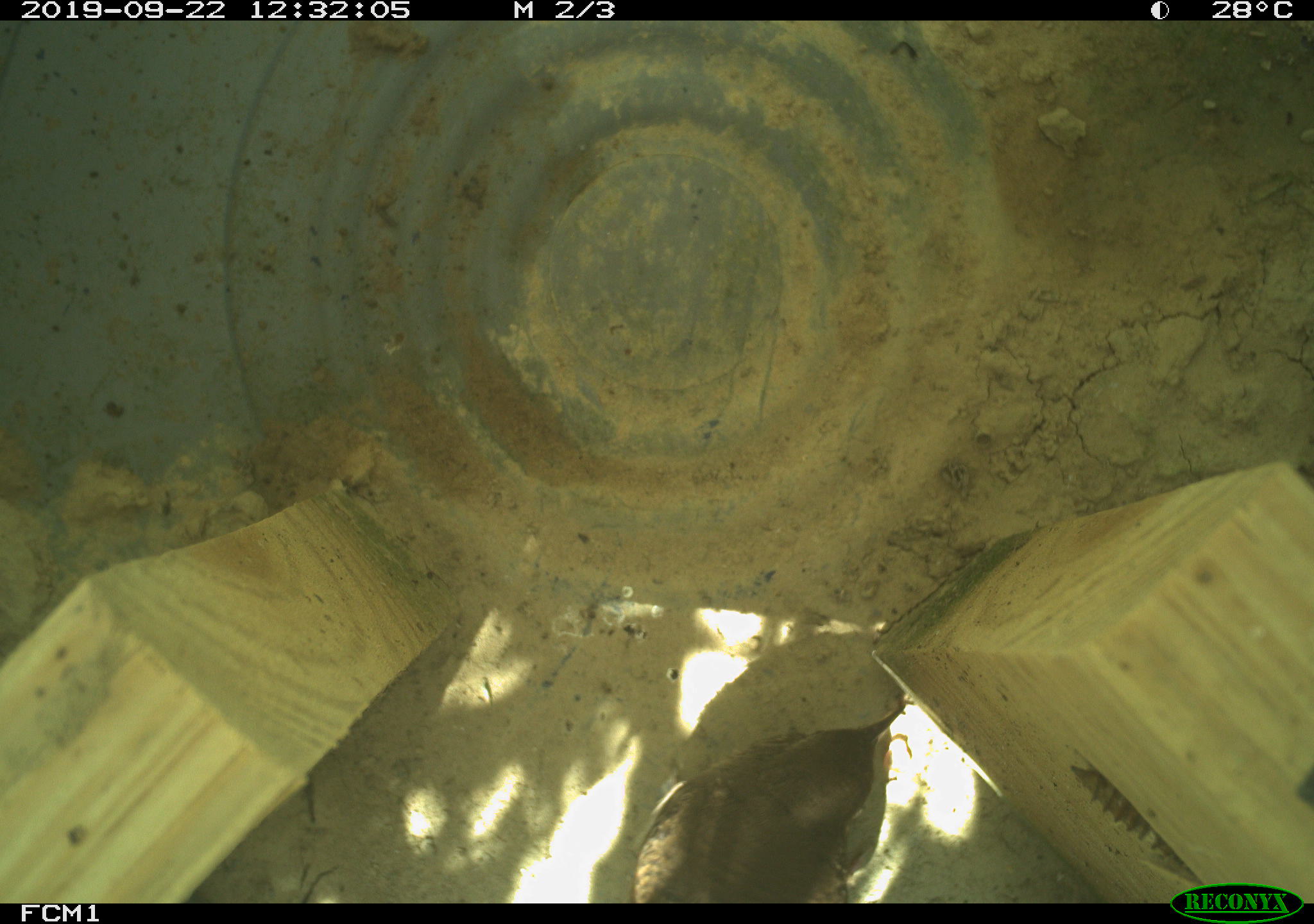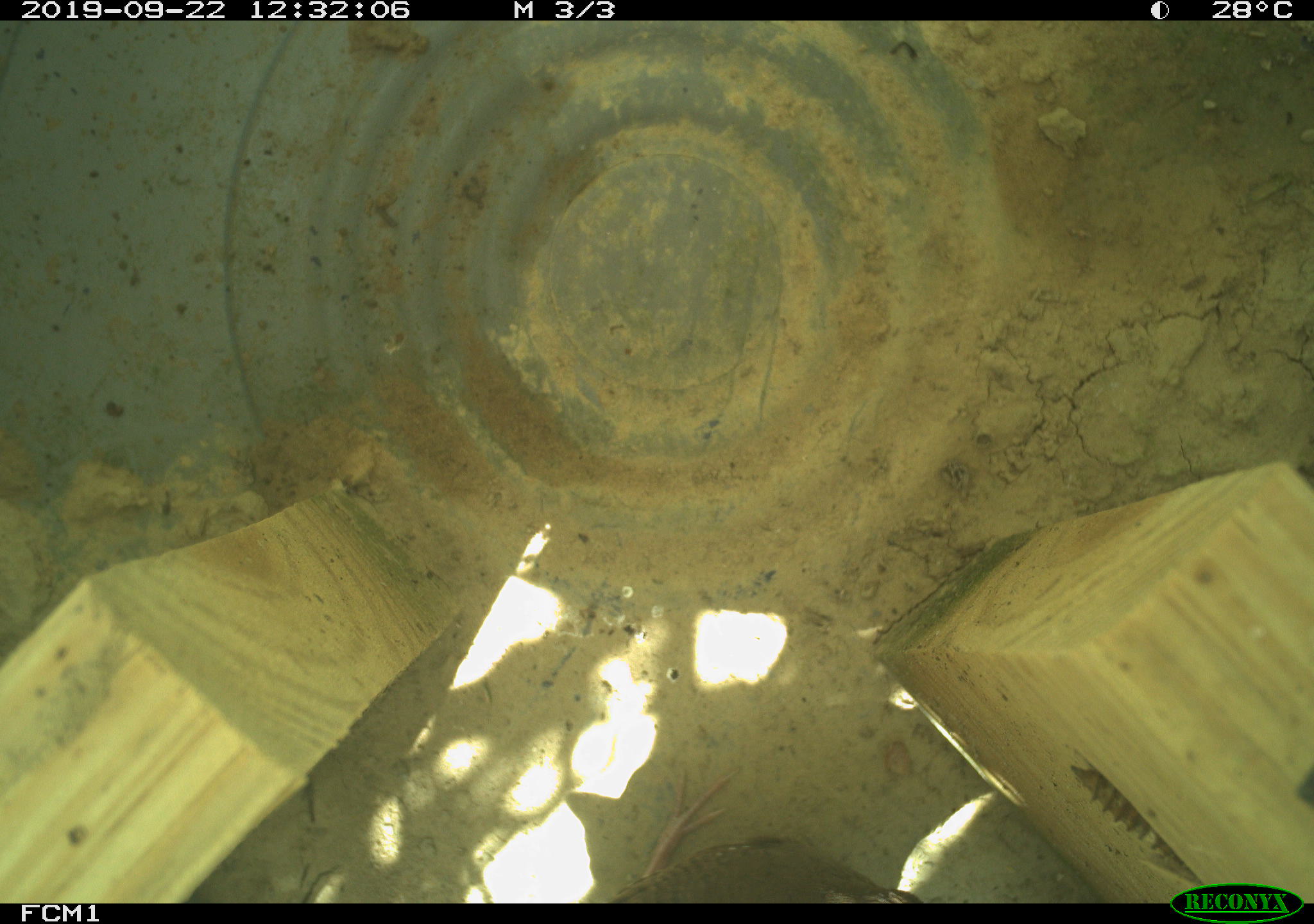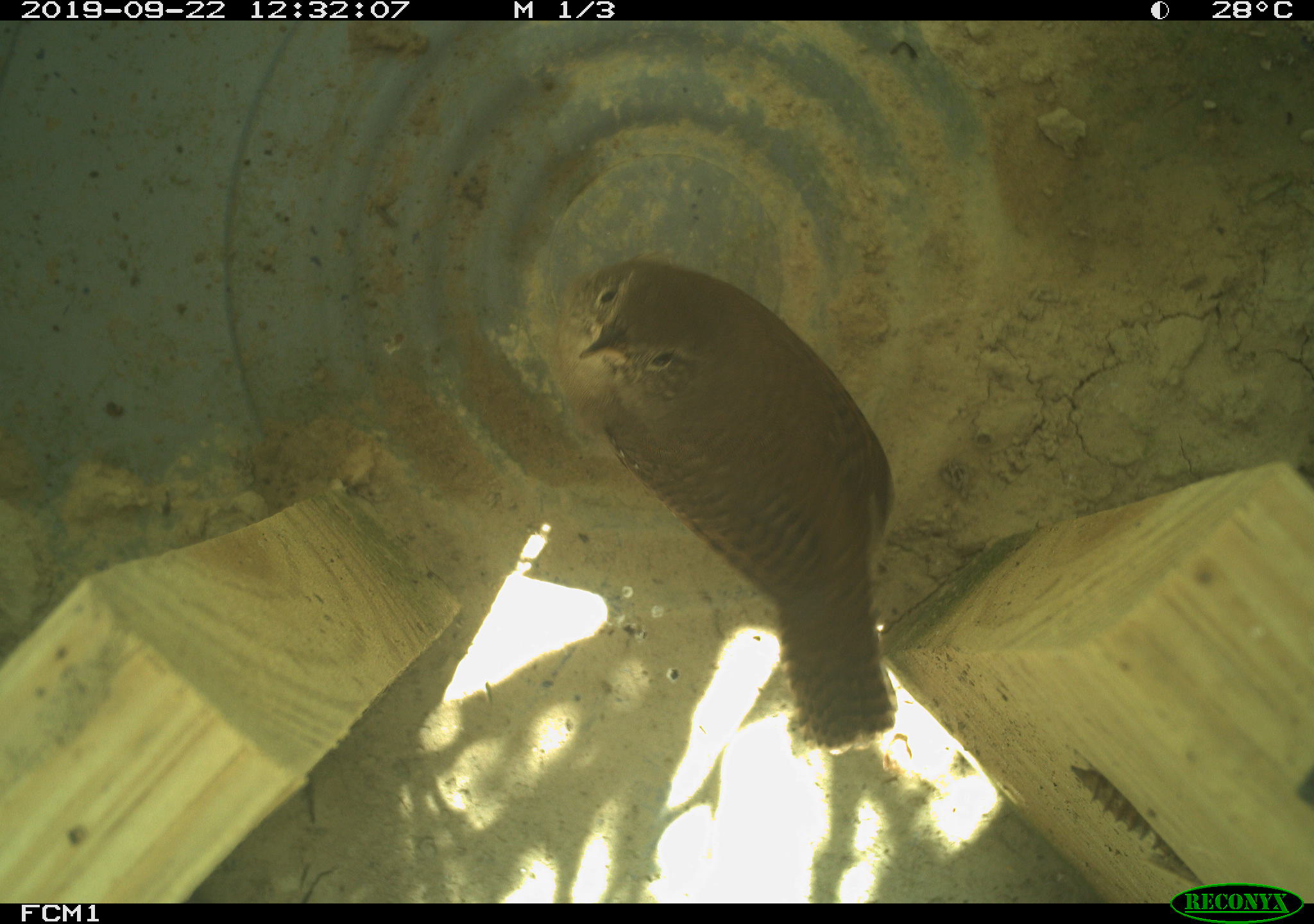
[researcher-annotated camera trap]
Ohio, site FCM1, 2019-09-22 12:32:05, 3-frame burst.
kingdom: Animalia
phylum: Chordata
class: Aves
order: Passeriformes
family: Troglodytidae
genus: Troglodytes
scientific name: Troglodytes aedon aedon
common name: northern house wren